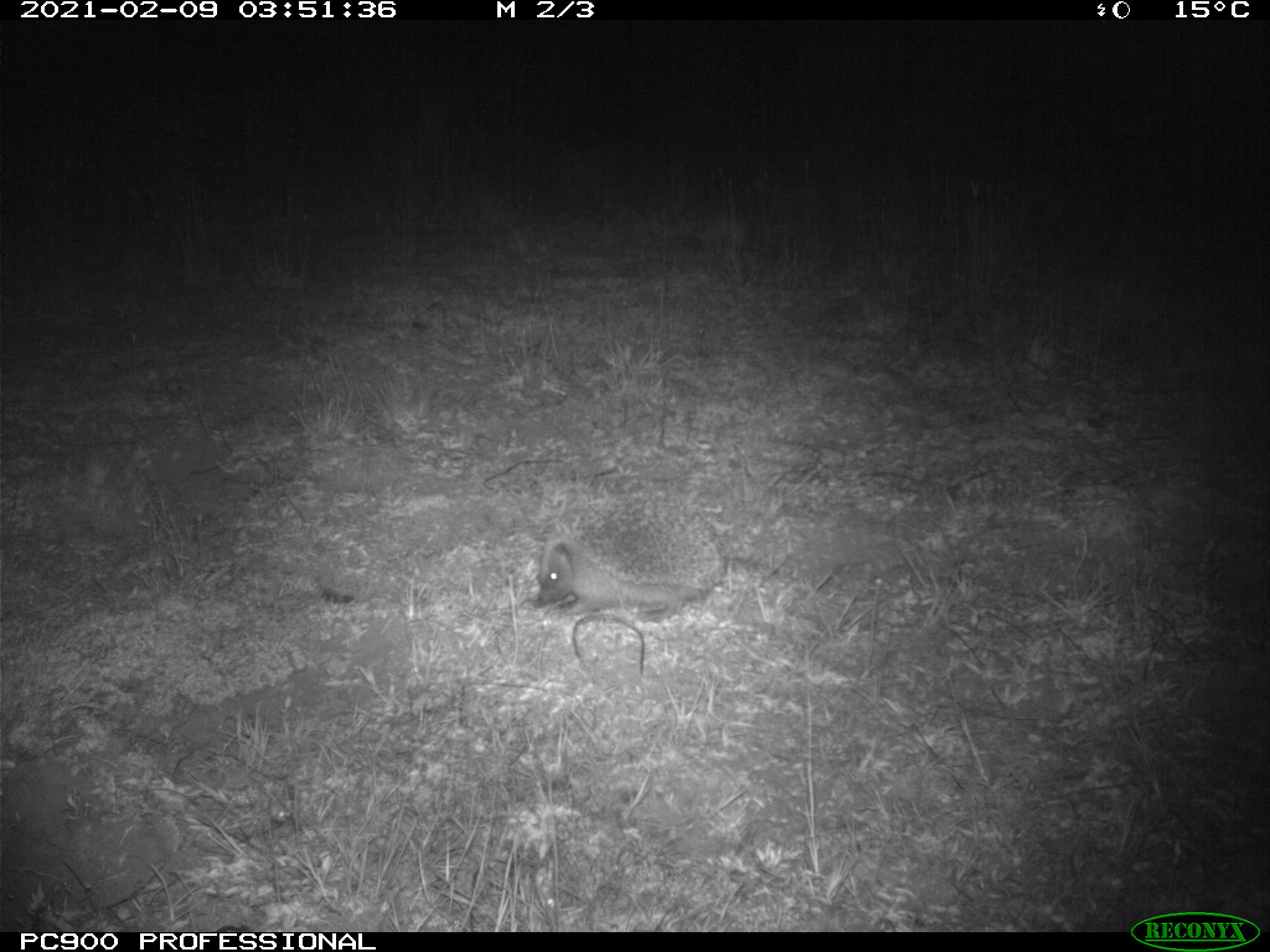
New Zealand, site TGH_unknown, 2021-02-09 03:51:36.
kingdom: Animalia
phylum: Chordata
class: Mammalia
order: Eulipotyphla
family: Erinaceidae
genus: Erinaceus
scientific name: Erinaceus europaeus europaeus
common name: european hedgehog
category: hedgehog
Hedgehog (european hedgehog) (Erinaceus europaeus europaeus).